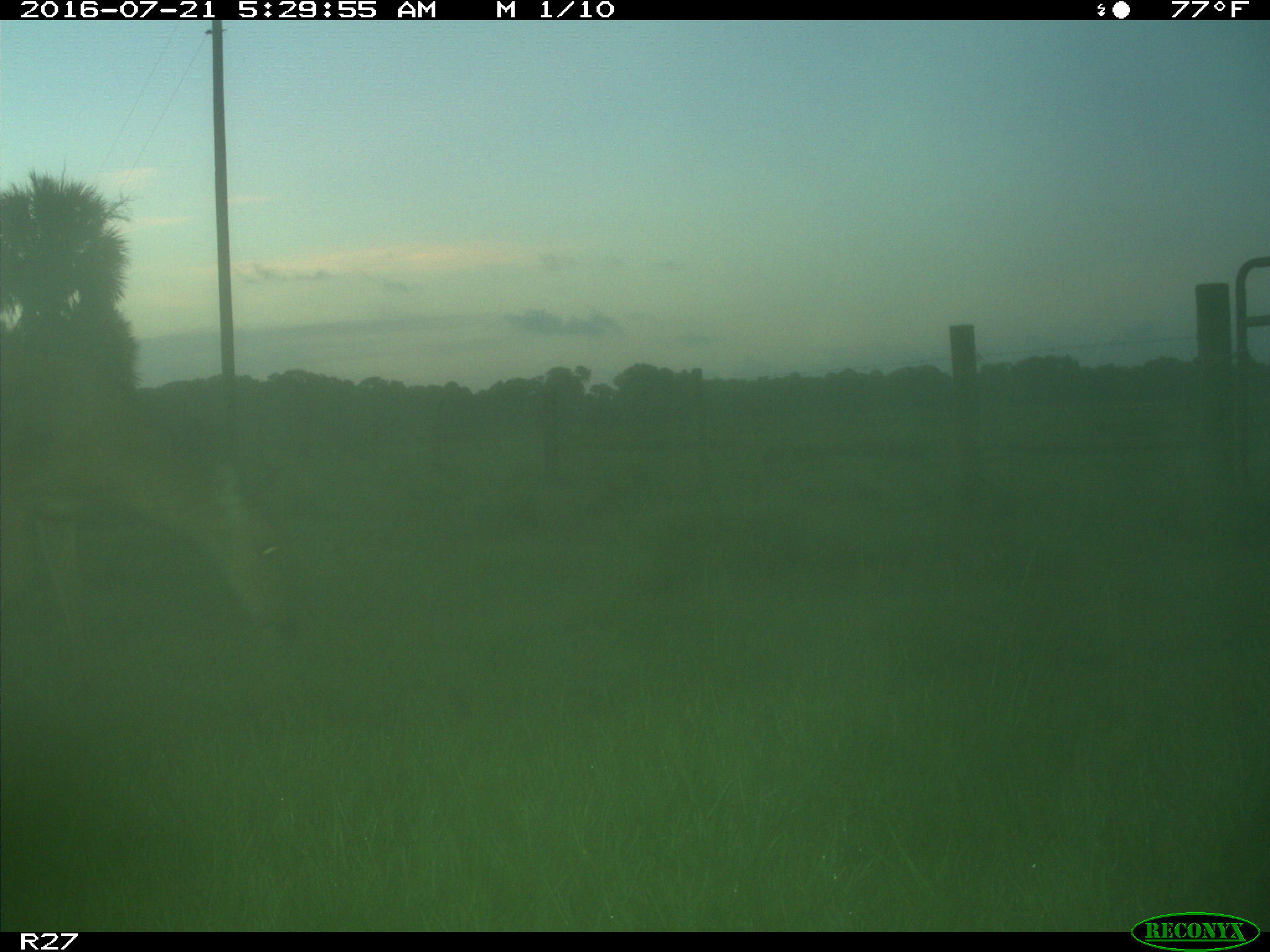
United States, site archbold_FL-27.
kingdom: Animalia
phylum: Chordata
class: Mammalia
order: Artiodactyla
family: Cervidae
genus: Odocoileus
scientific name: Odocoileus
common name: deer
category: unidentified deer